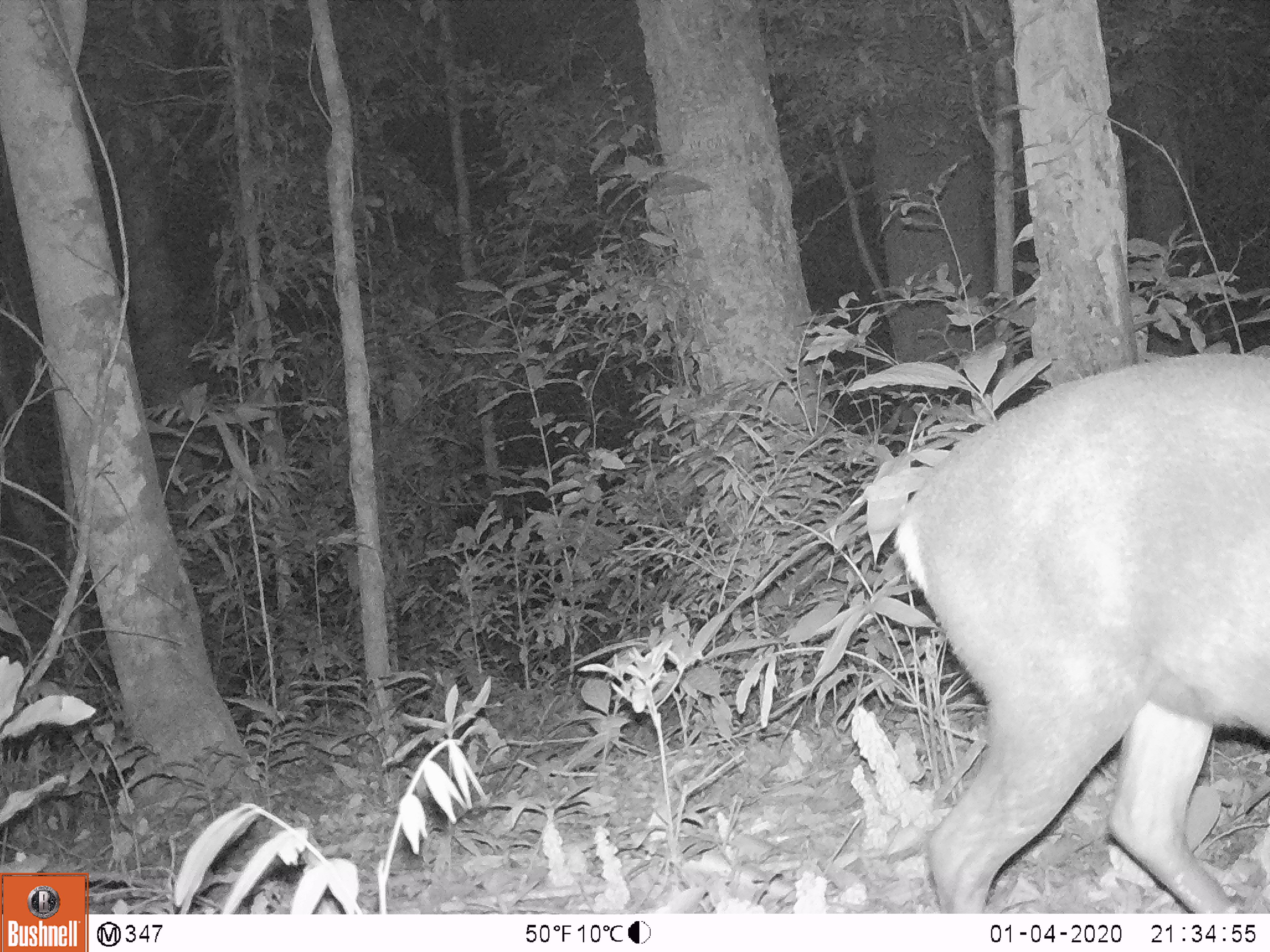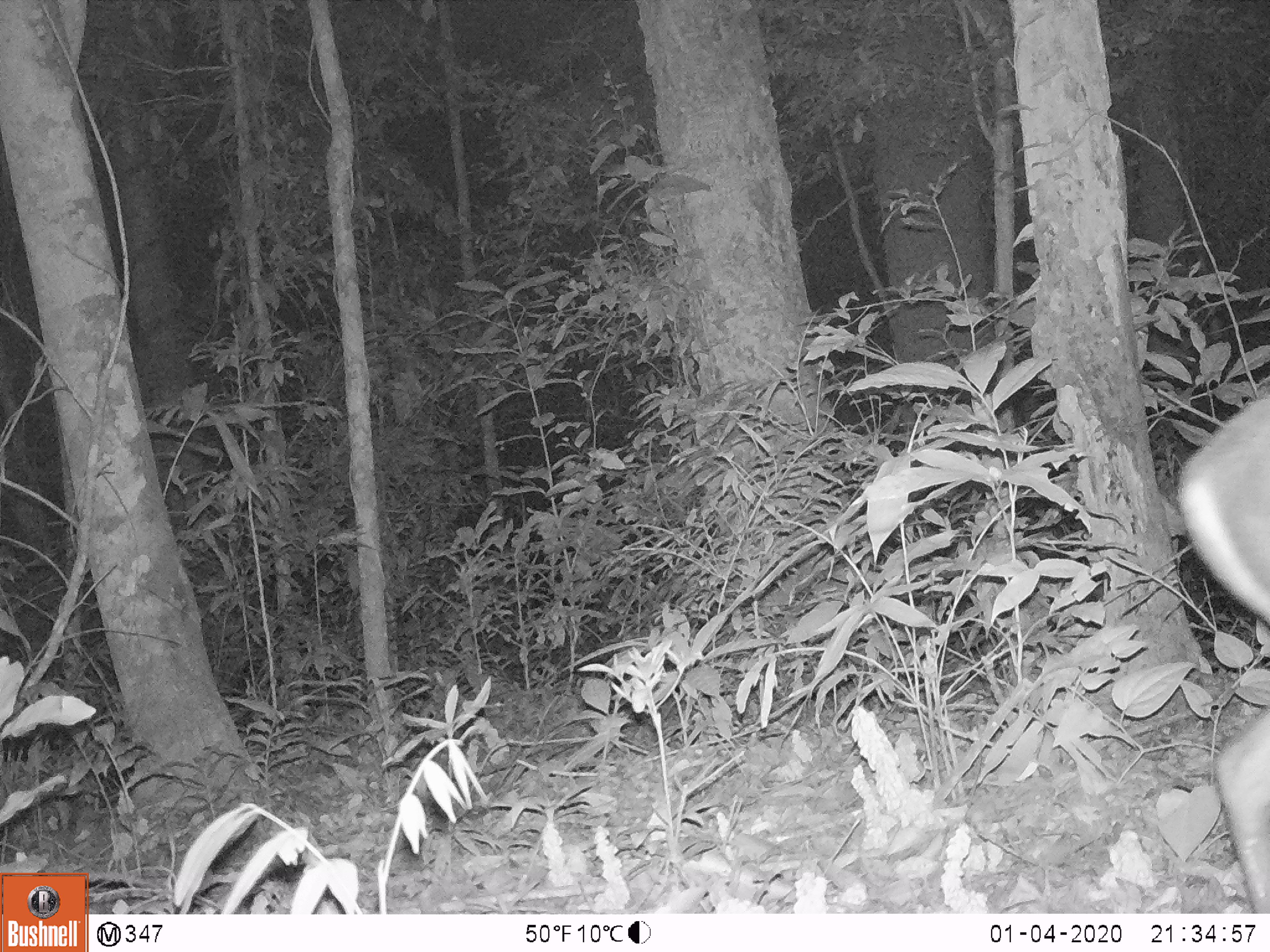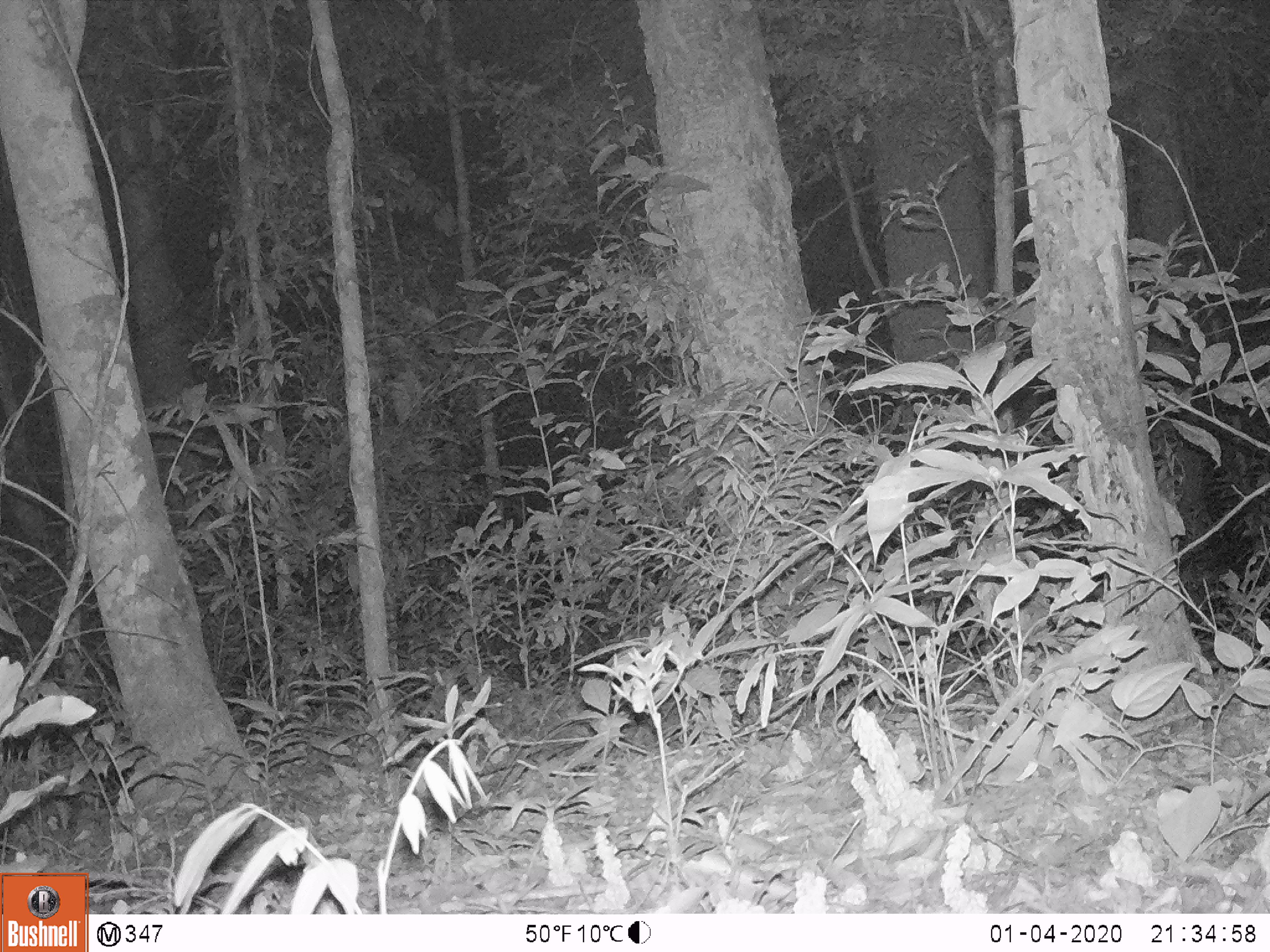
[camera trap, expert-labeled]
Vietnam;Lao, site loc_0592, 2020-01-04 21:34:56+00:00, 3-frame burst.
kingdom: Animalia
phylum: Chordata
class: Mammalia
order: Artiodactyla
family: Cervidae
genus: Muntiacus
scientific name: Muntiacus rooseveltorum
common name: roosevelt's muntjac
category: roosevelts muntjac group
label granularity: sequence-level